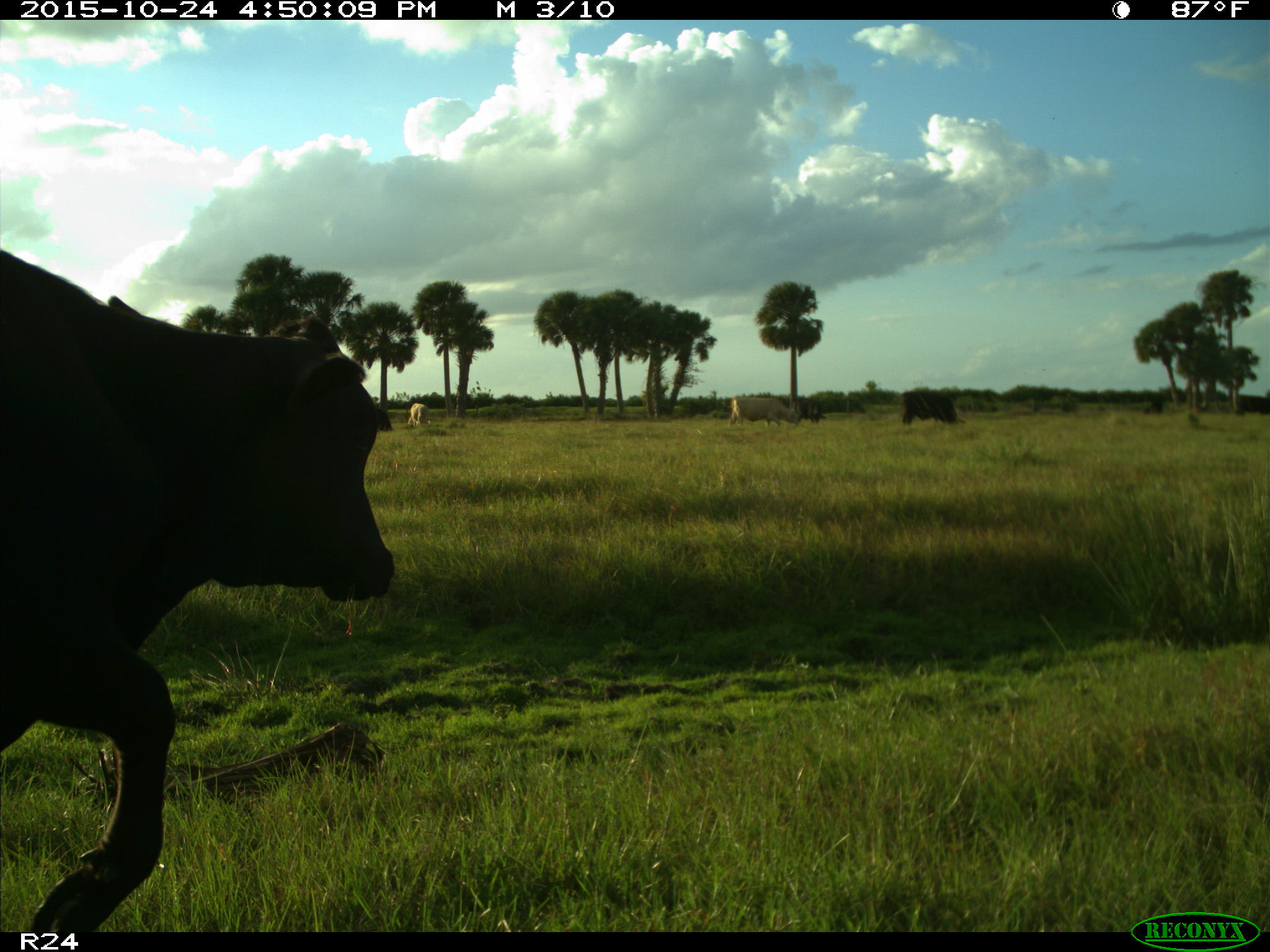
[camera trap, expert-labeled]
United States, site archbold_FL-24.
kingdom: Animalia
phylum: Chordata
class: Mammalia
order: Artiodactyla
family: Bovidae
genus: Bos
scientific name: Bos taurus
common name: domestic cow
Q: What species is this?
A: Bos taurus (domestic cow).